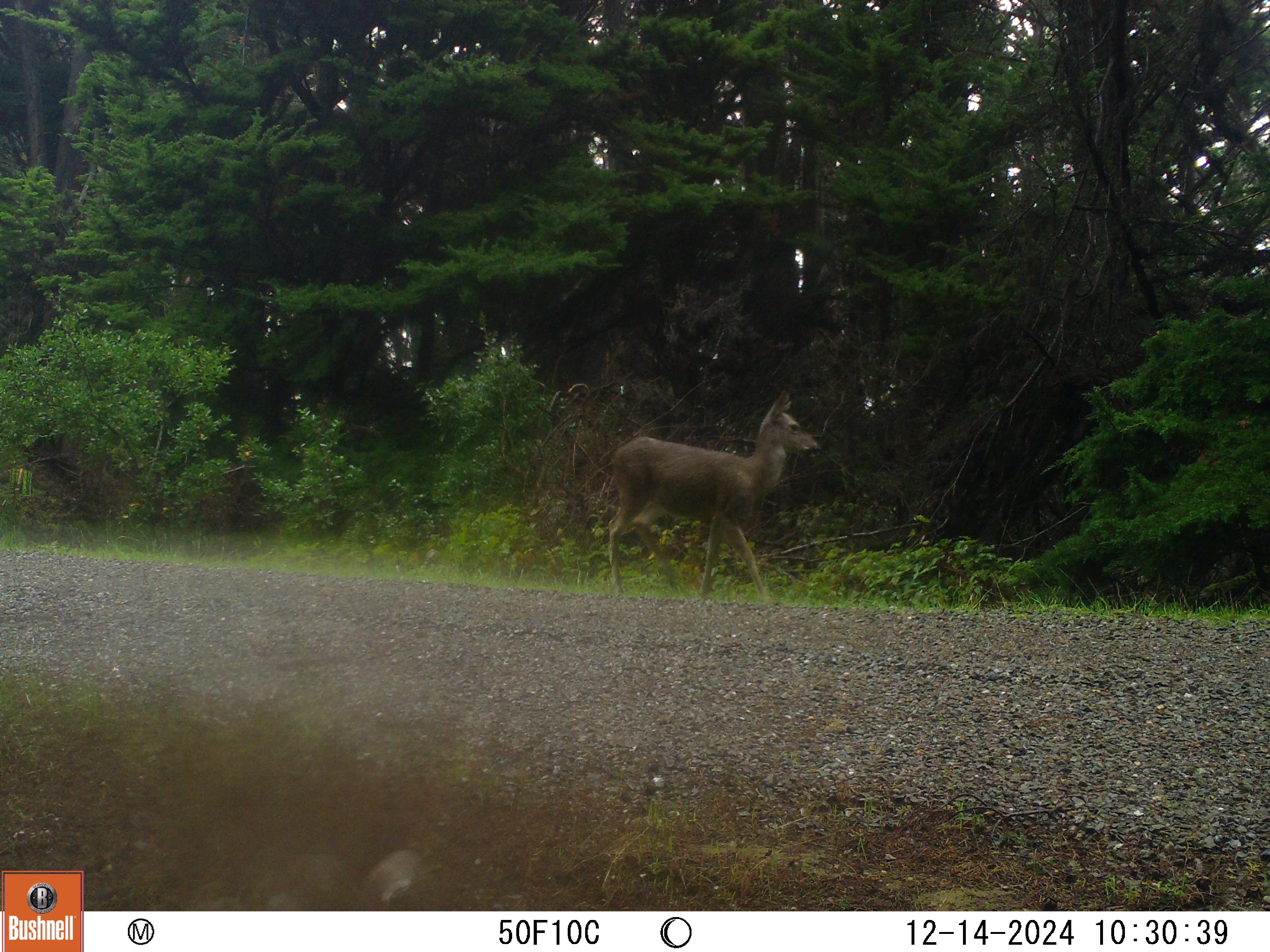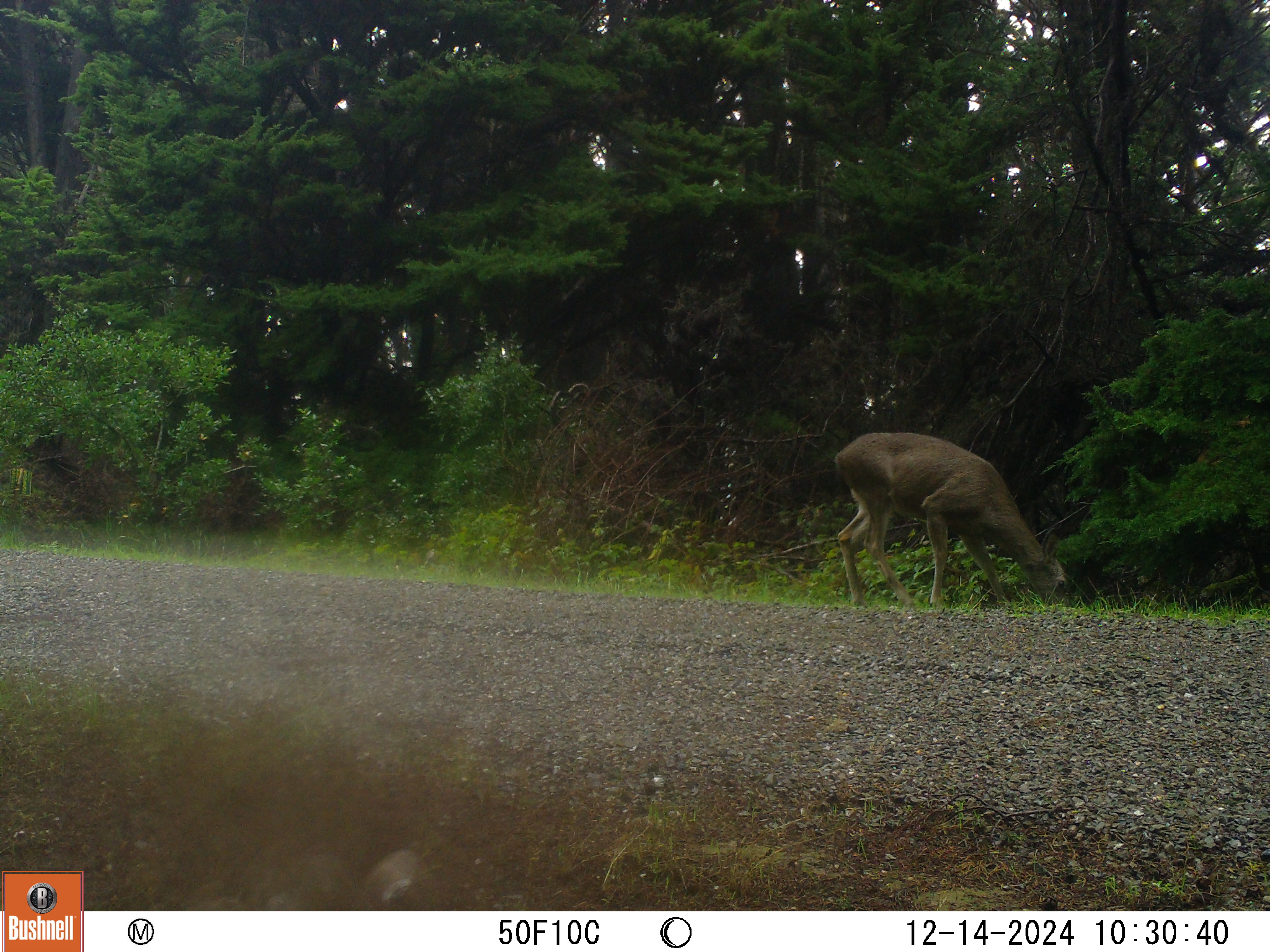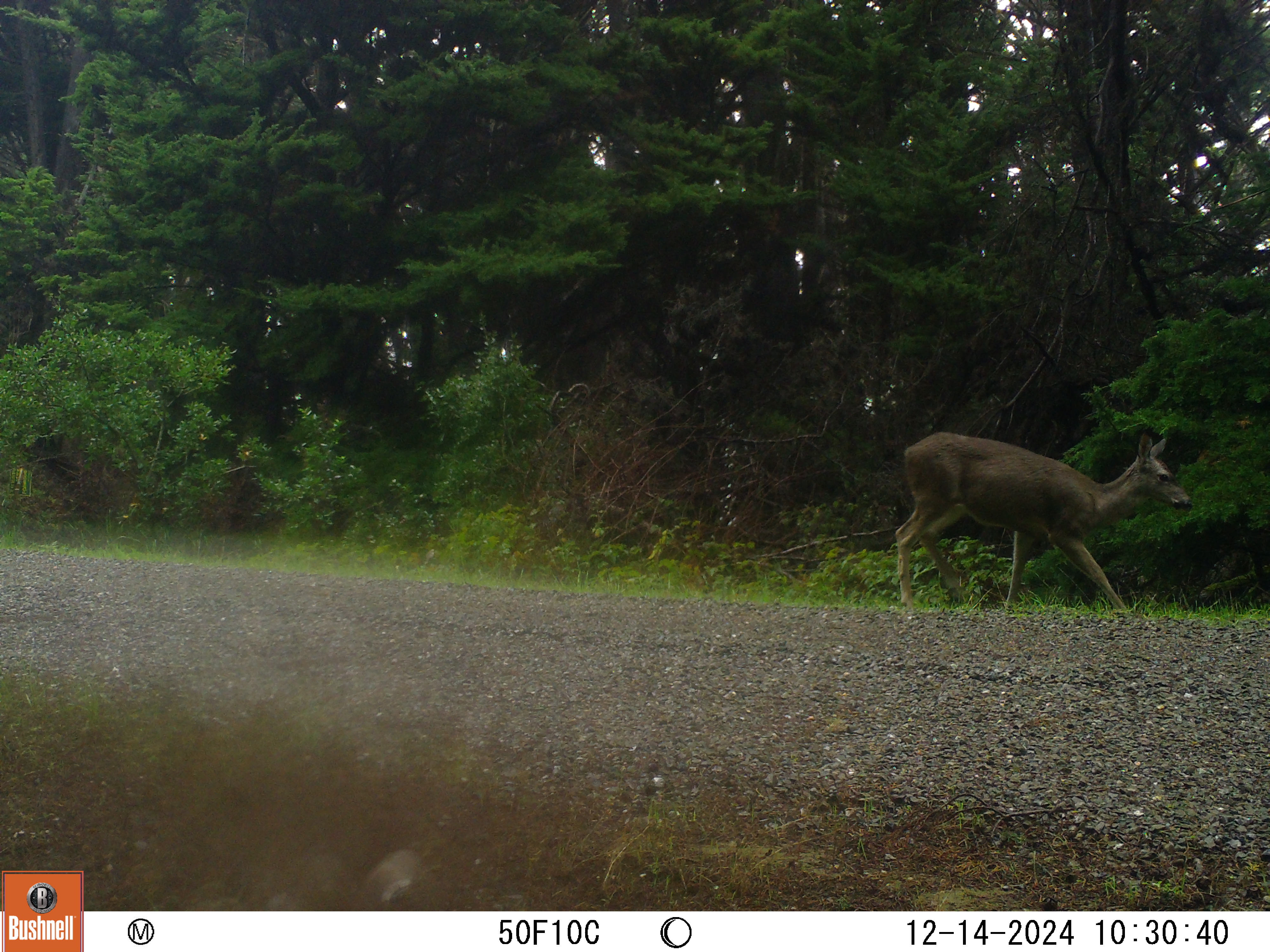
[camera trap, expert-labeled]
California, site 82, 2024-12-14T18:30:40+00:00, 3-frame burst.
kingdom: Animalia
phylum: Chordata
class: Mammalia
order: Artiodactyla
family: Cervidae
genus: Odocoileus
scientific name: Odocoileus hemionus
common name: mule deer